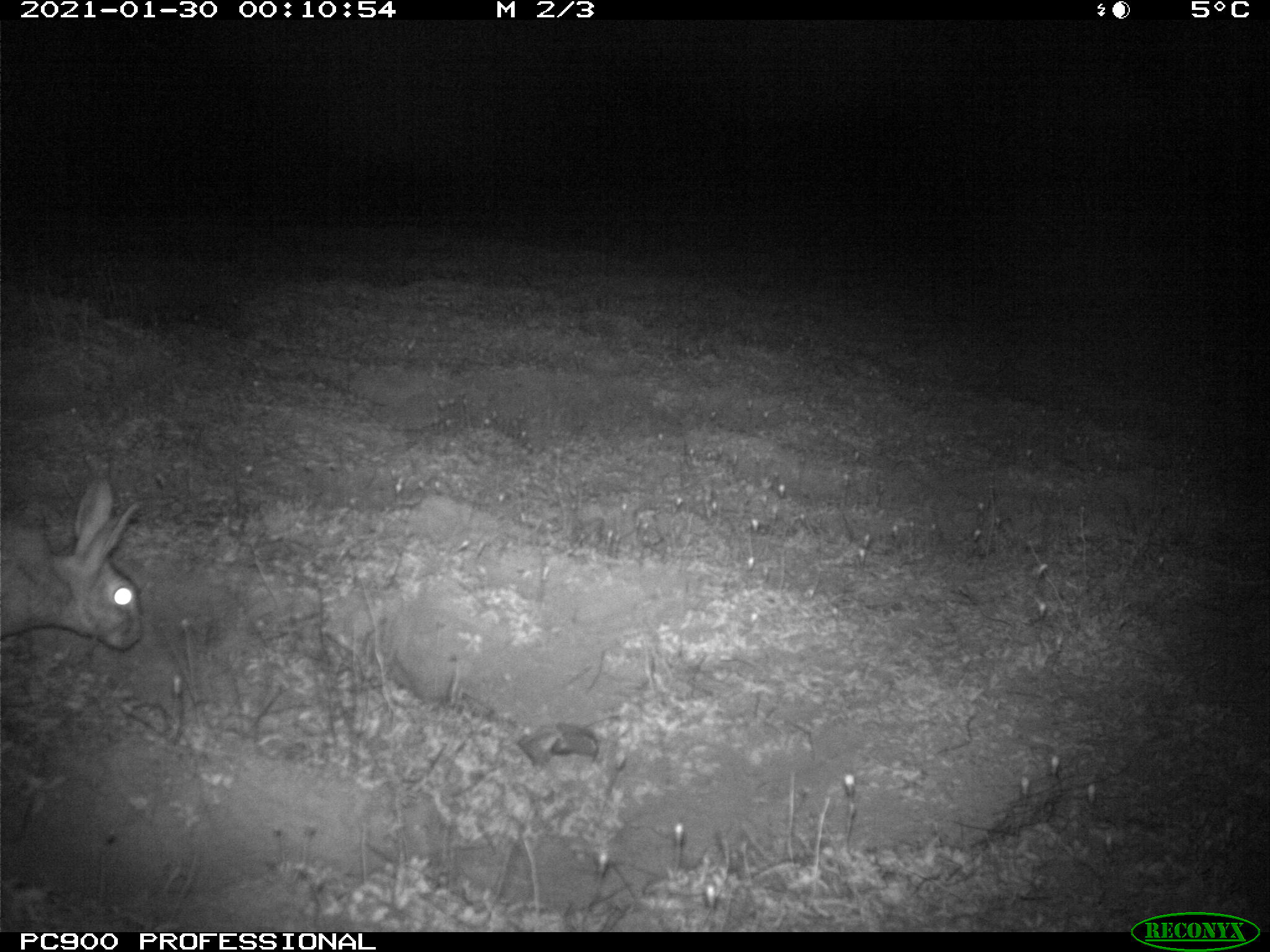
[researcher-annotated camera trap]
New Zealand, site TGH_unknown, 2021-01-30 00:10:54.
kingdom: Animalia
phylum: Chordata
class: Mammalia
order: Lagomorpha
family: Leporidae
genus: Oryctolagus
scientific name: Oryctolagus cuniculus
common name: european rabbit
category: rabbit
Rabbit (european rabbit) (Oryctolagus cuniculus).